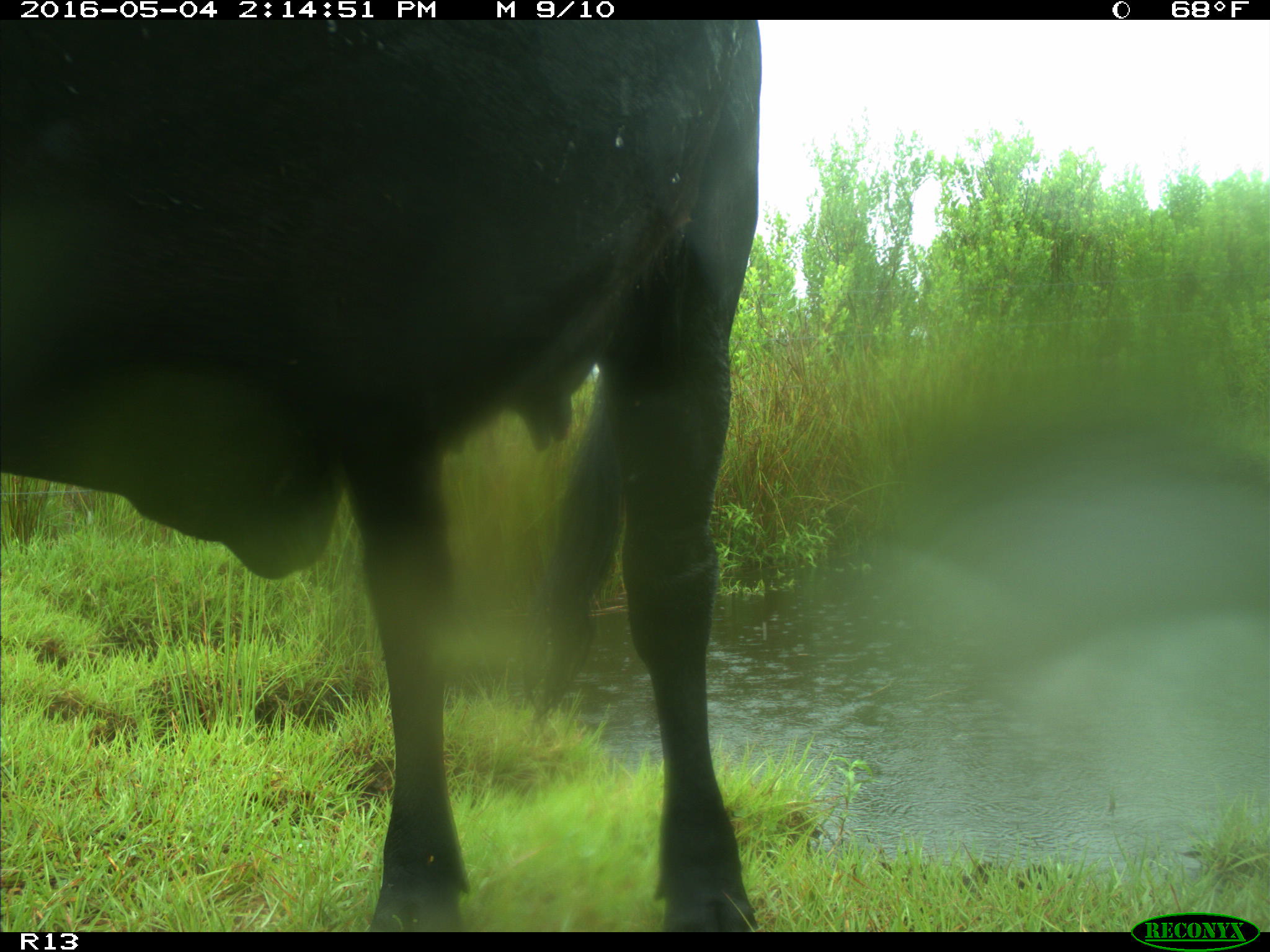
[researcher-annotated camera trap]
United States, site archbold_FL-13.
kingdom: Animalia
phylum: Chordata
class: Mammalia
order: Artiodactyla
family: Bovidae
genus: Bos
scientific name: Bos taurus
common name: domestic cow